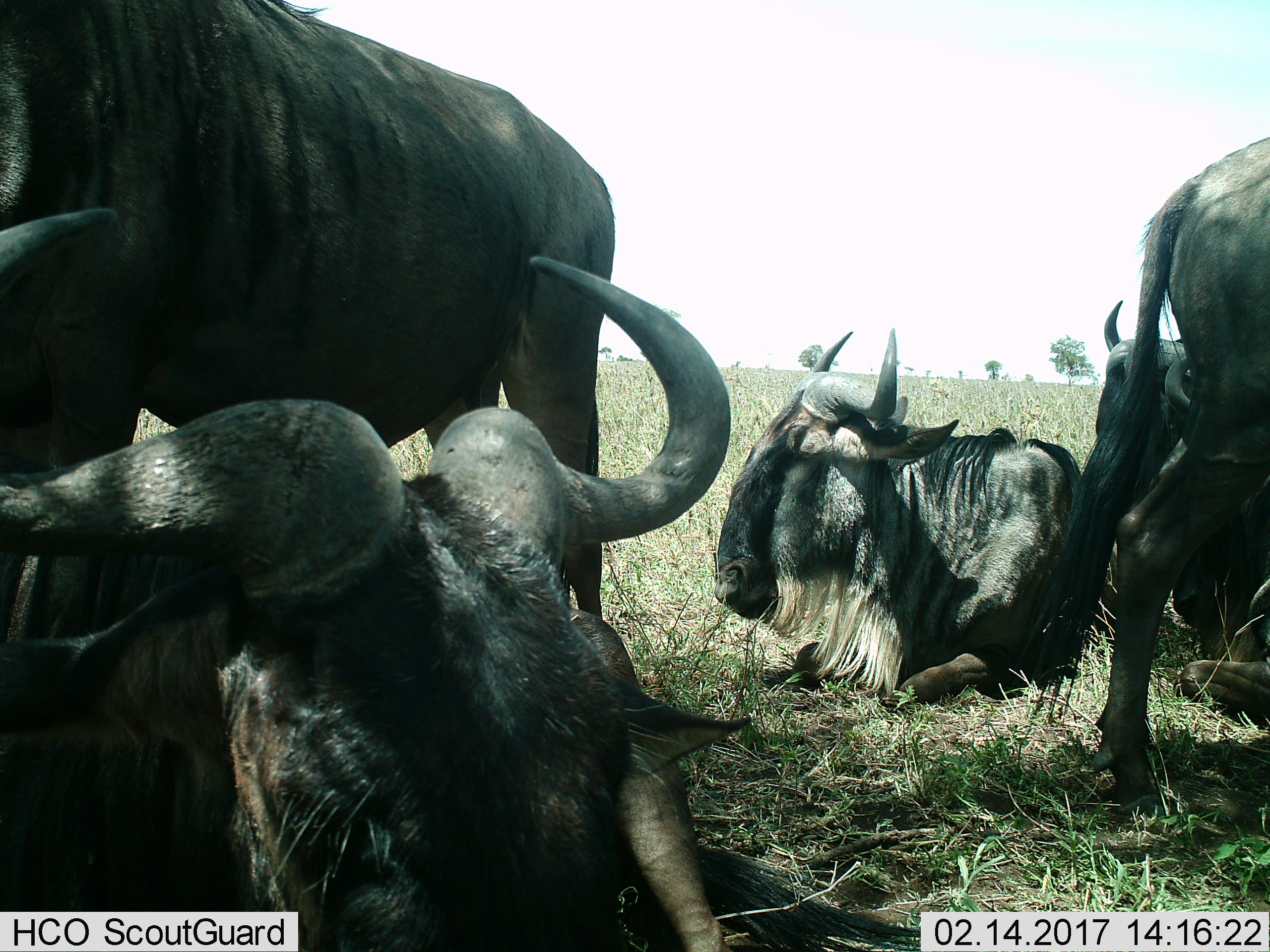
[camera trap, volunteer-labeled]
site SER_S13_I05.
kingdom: Animalia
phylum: Chordata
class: Mammalia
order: Artiodactyla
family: Bovidae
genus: Connochaetes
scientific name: Connochaetes taurinus taurinus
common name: blue wildebeest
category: wildebeestblue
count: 6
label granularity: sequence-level